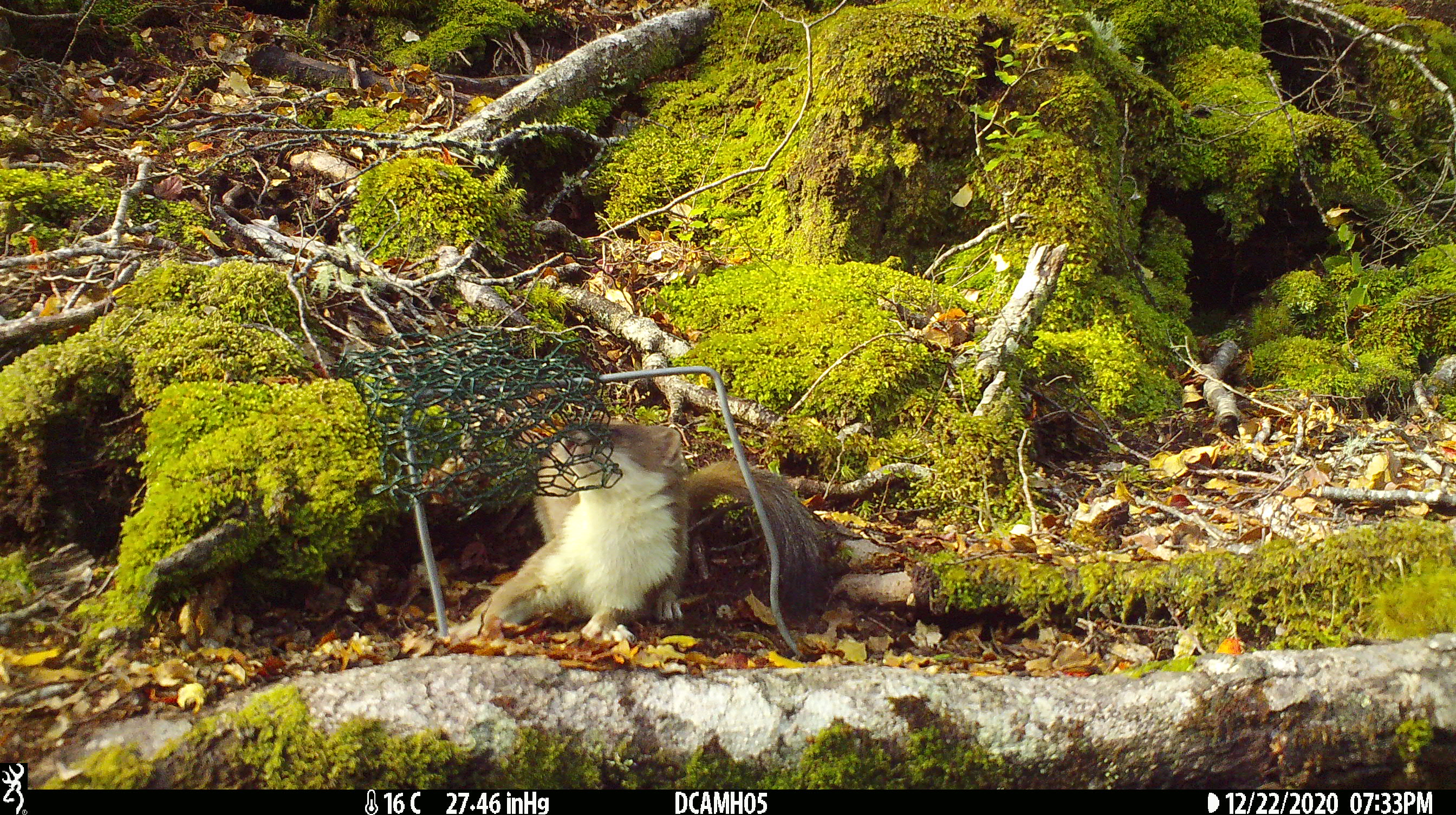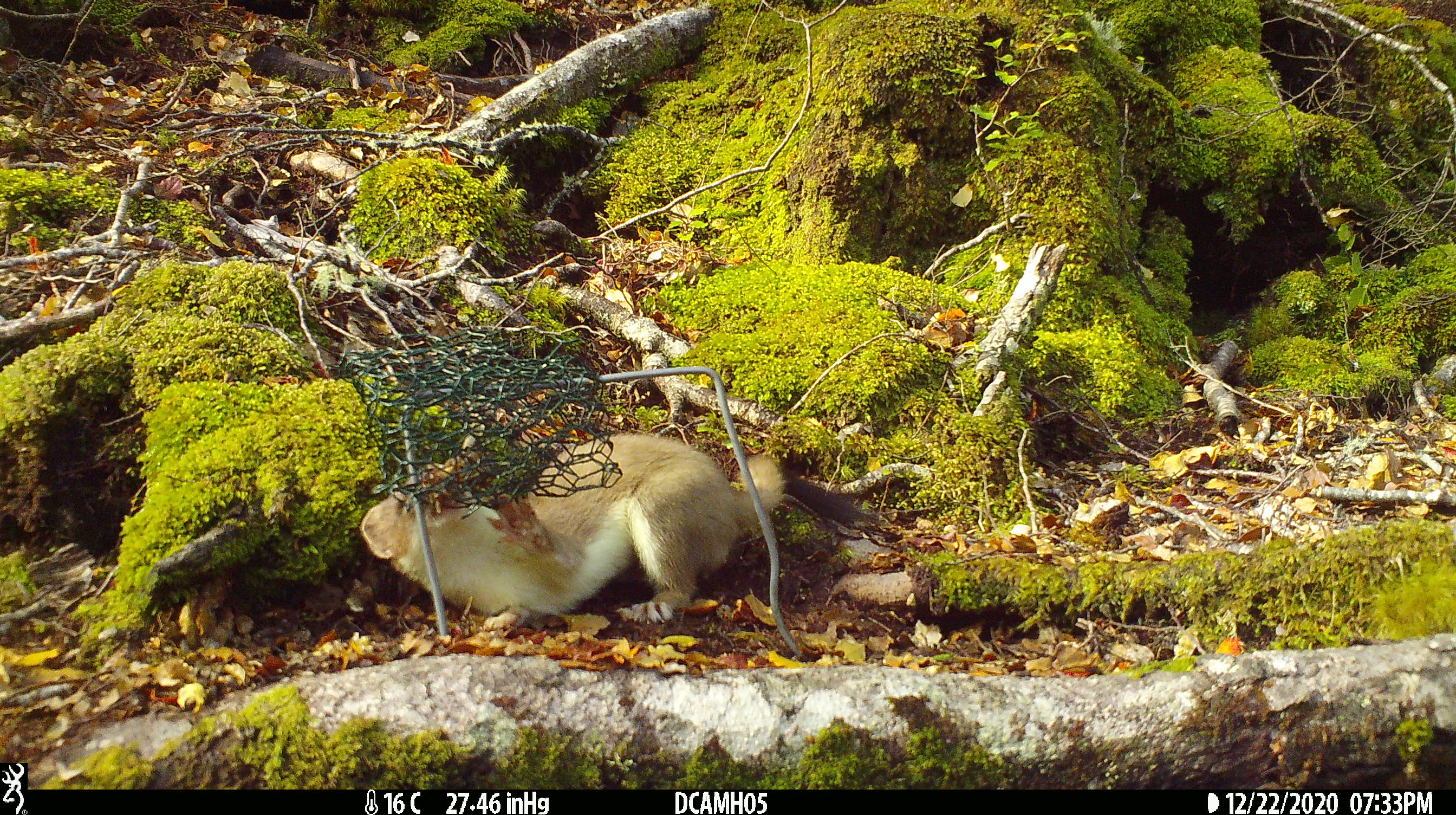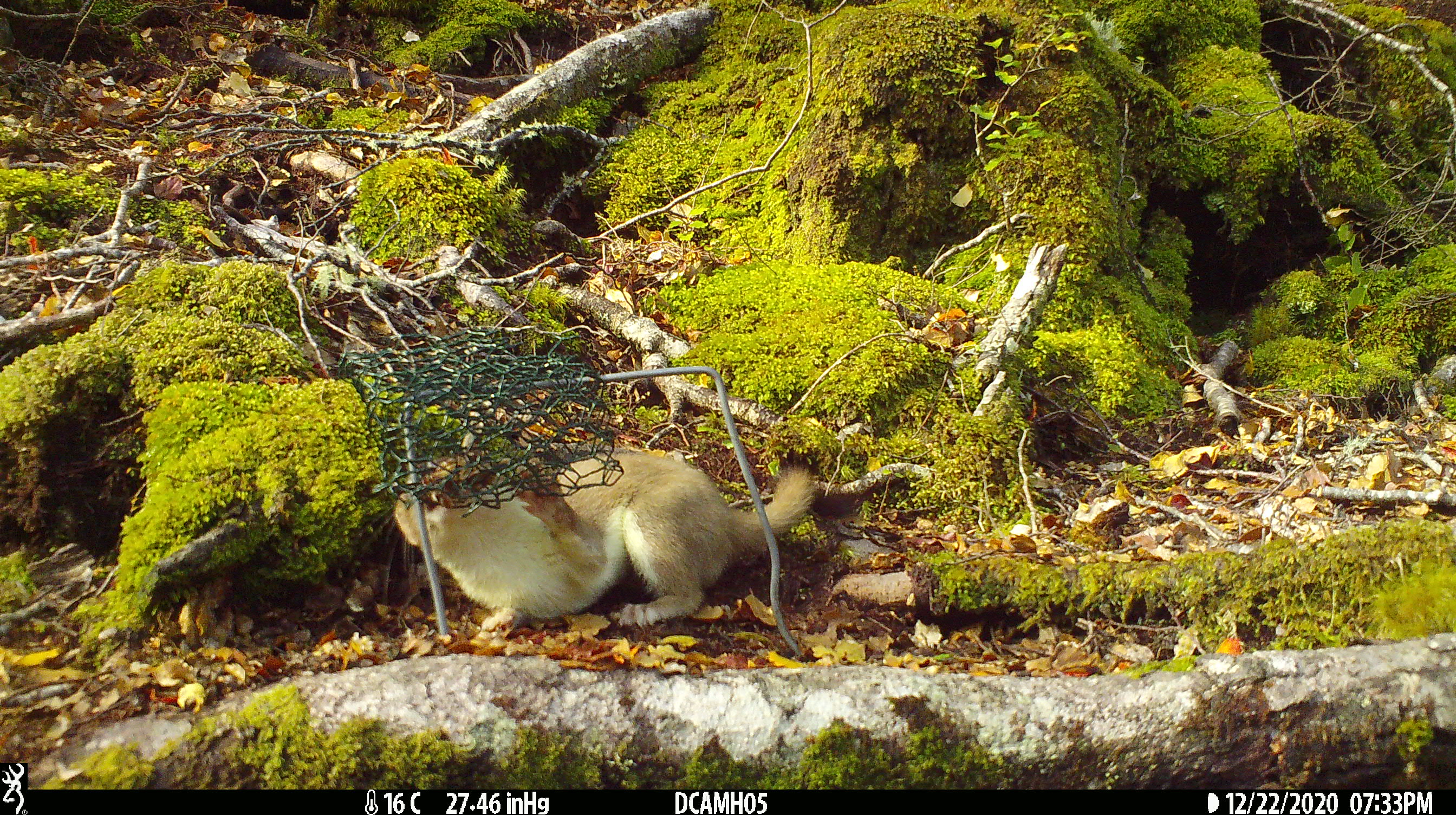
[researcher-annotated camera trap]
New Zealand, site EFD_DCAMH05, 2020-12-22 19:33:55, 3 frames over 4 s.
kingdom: Animalia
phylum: Chordata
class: Mammalia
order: Carnivora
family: Mustelidae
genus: Mustela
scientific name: Mustela erminea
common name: stoat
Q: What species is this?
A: Stoat (Mustela erminea).